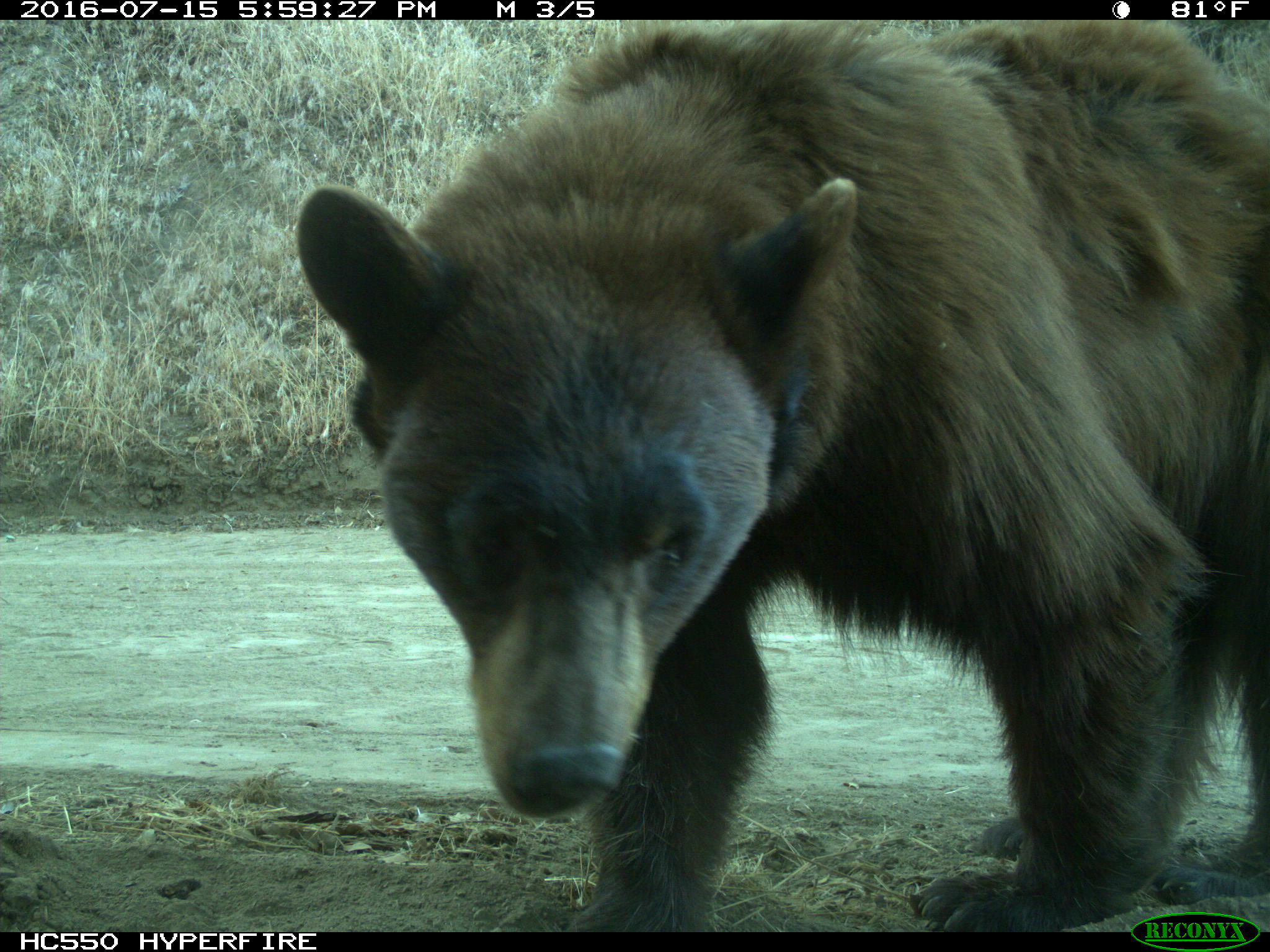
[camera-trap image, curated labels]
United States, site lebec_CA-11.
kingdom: Animalia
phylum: Chordata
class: Mammalia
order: Carnivora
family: Ursidae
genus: Ursus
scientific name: Ursus americanus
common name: american black bear